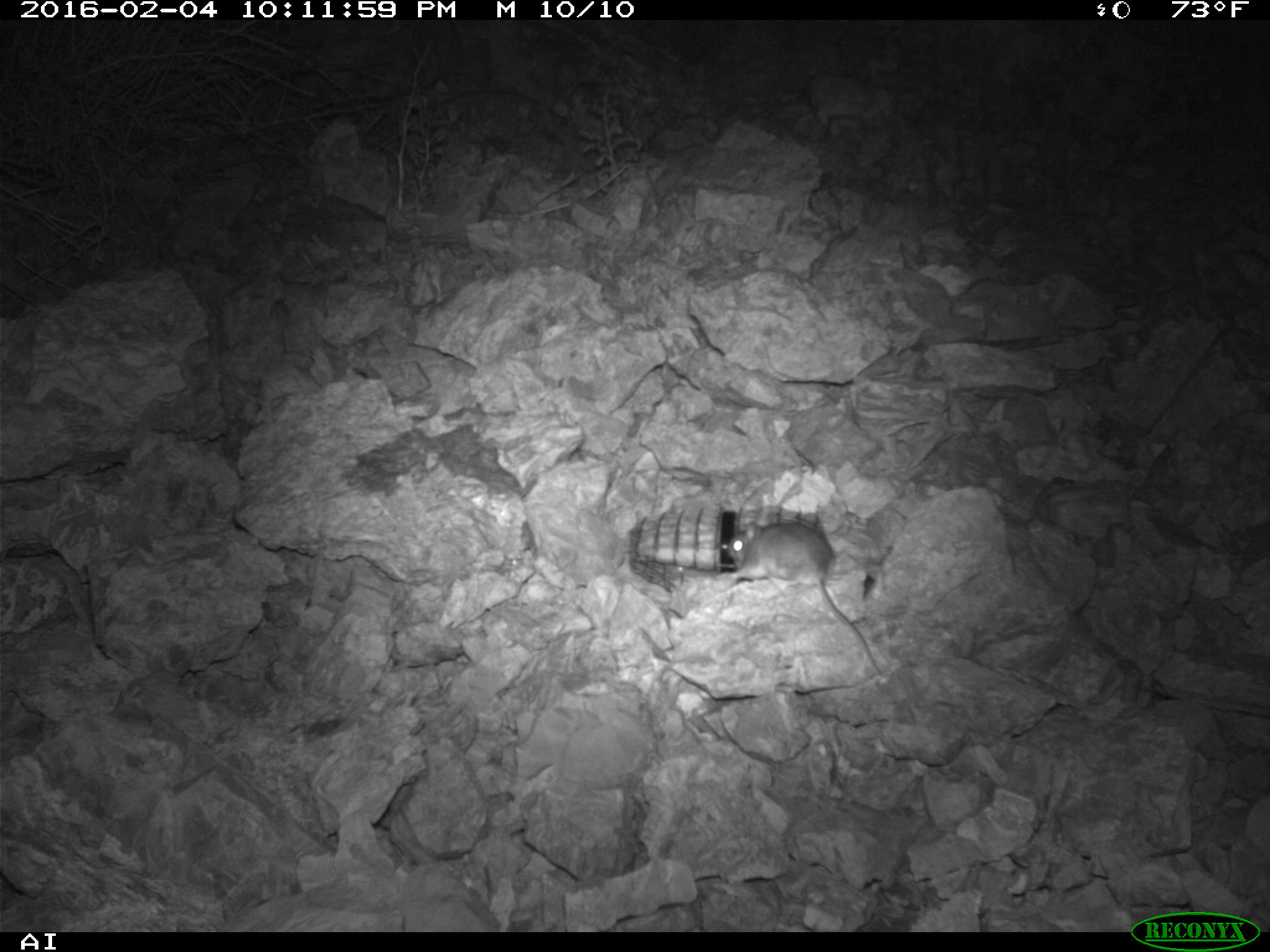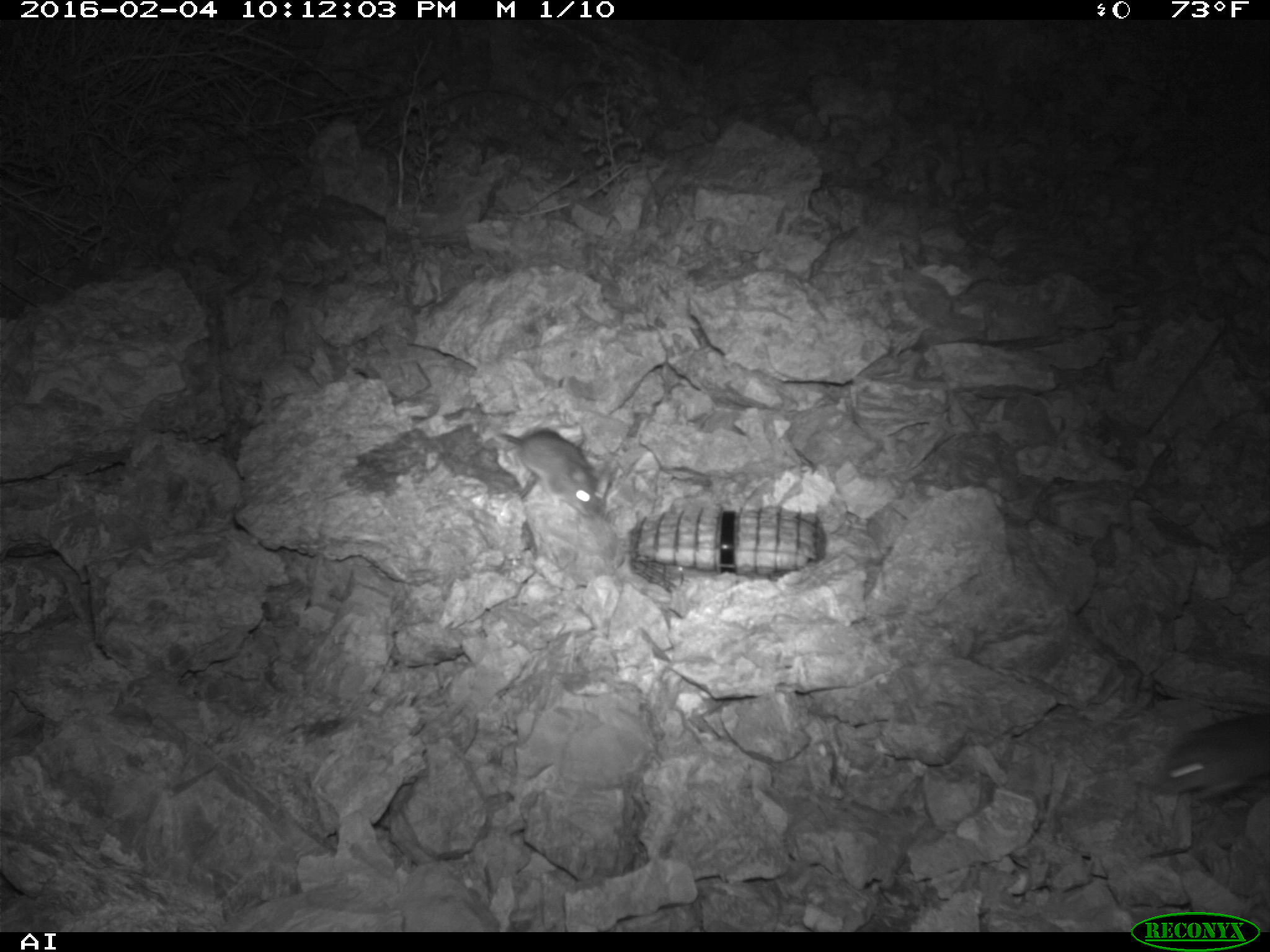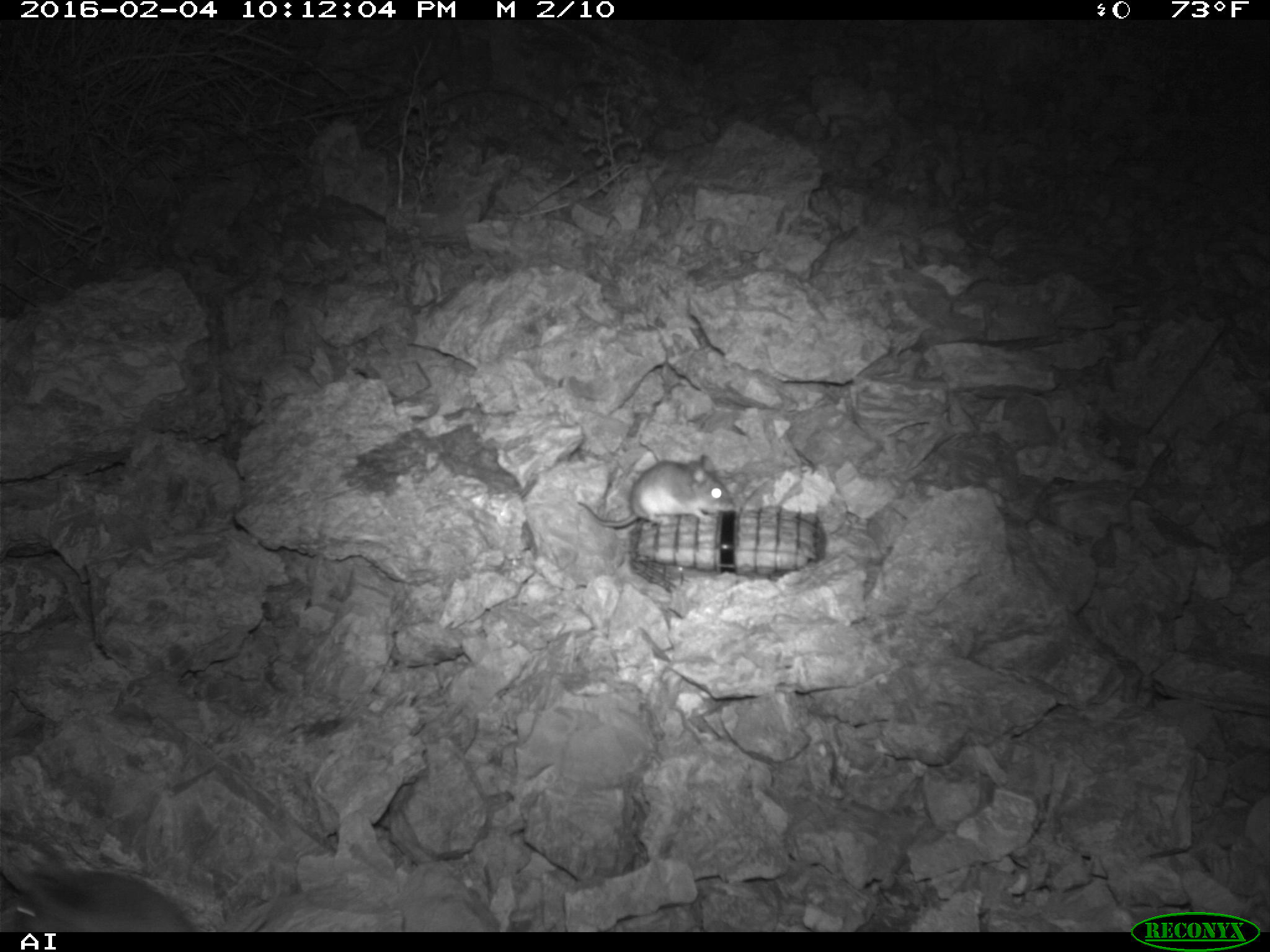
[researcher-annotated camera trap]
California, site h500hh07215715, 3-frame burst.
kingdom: Animalia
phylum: Chordata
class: Mammalia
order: Rodentia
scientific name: Rodentia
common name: rodent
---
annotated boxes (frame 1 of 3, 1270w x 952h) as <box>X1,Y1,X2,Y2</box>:
rodent: <box>726,519,881,672</box>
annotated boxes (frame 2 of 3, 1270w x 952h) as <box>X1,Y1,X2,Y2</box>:
rodent: <box>1148,714,1269,804</box>; <box>482,426,602,516</box>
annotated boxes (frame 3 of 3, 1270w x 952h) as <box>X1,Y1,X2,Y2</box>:
rodent: <box>0,871,265,932</box>; <box>577,454,734,527</box>